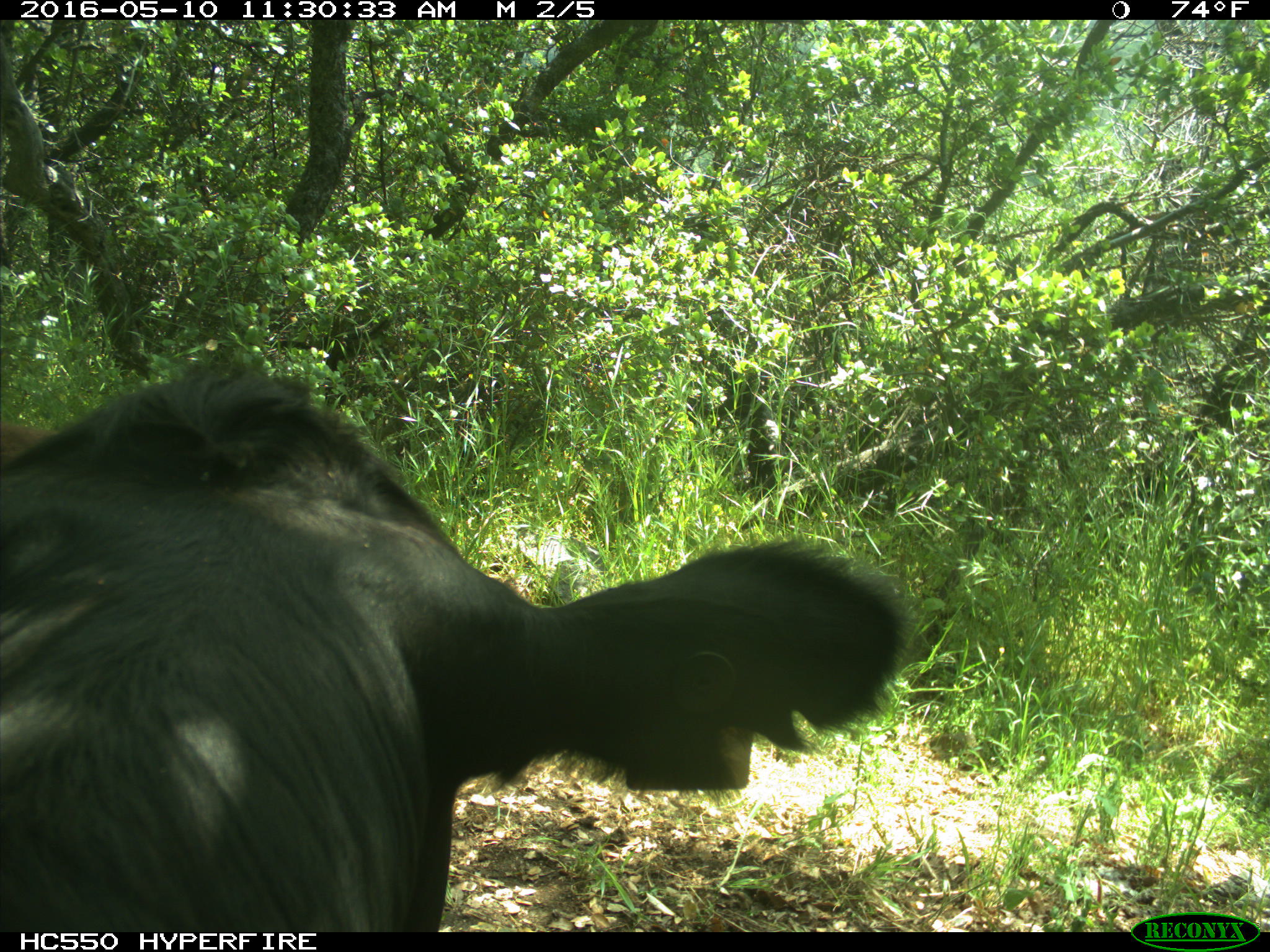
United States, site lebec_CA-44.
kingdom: Animalia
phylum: Chordata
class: Mammalia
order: Artiodactyla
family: Bovidae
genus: Bos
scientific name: Bos taurus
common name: domestic cow